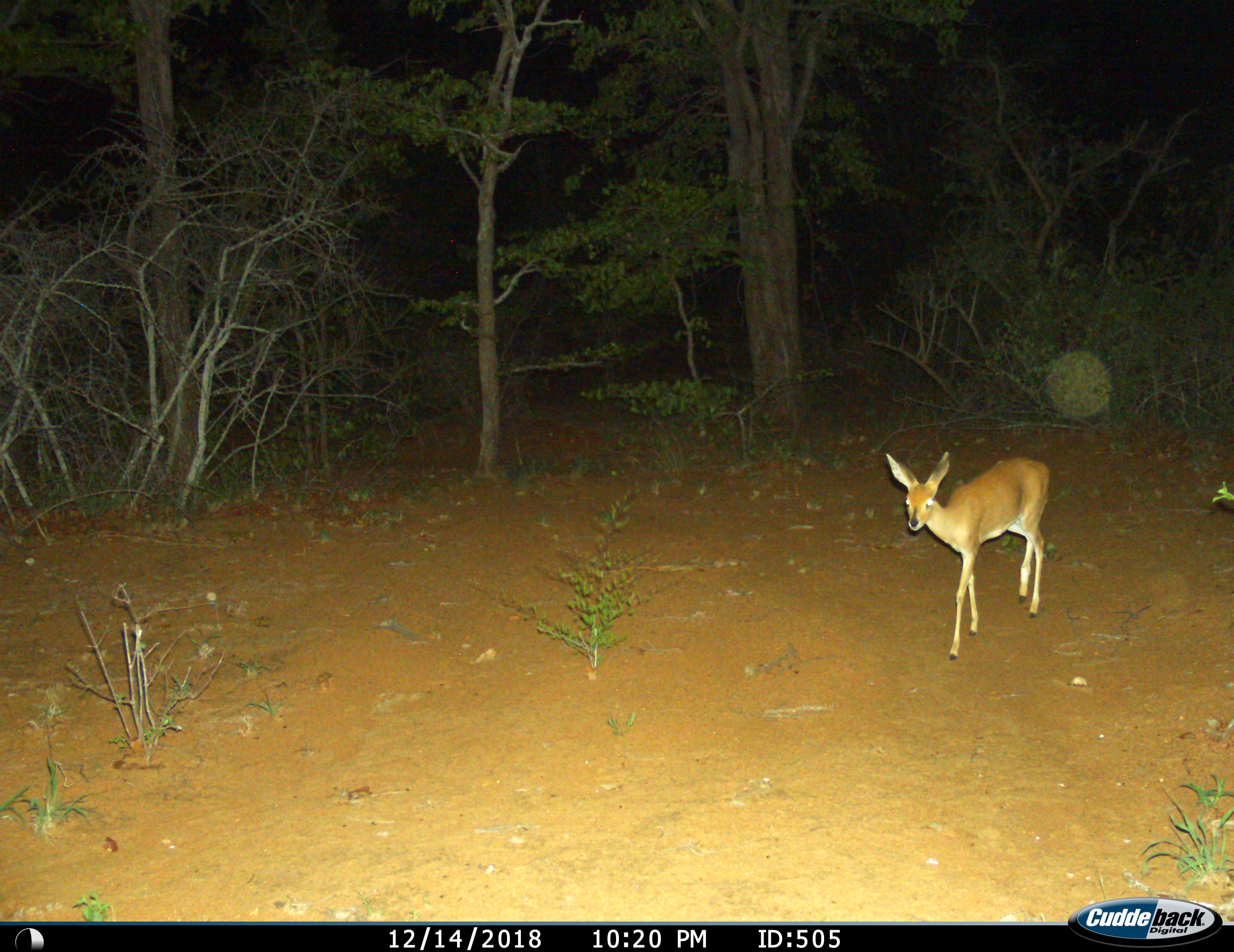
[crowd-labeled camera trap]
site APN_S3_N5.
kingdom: Animalia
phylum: Chordata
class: Mammalia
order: Artiodactyla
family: Bovidae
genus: Raphicerus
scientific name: Raphicerus campestris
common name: steenbok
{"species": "steenbok (Raphicerus campestris)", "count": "1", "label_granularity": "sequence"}